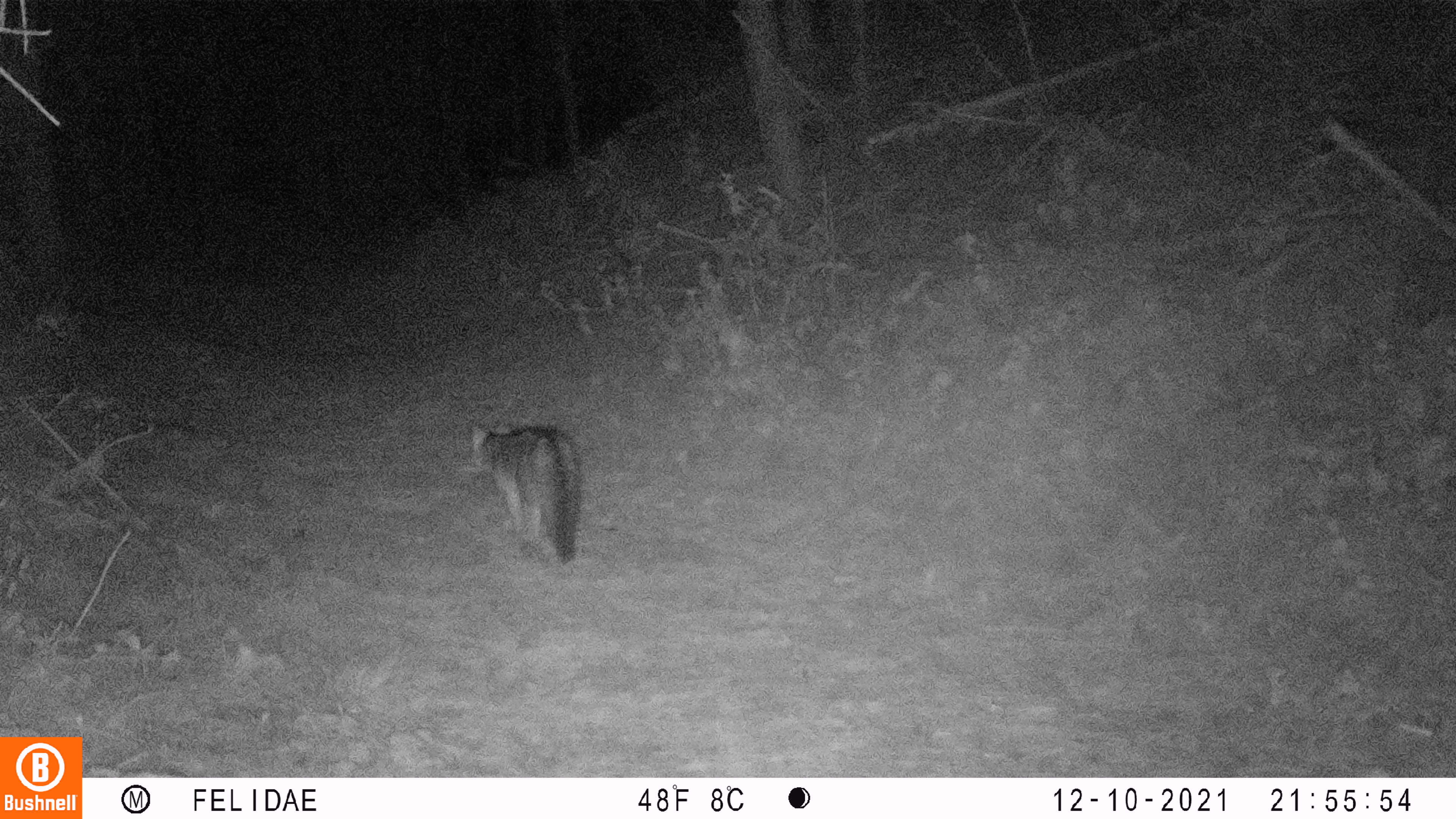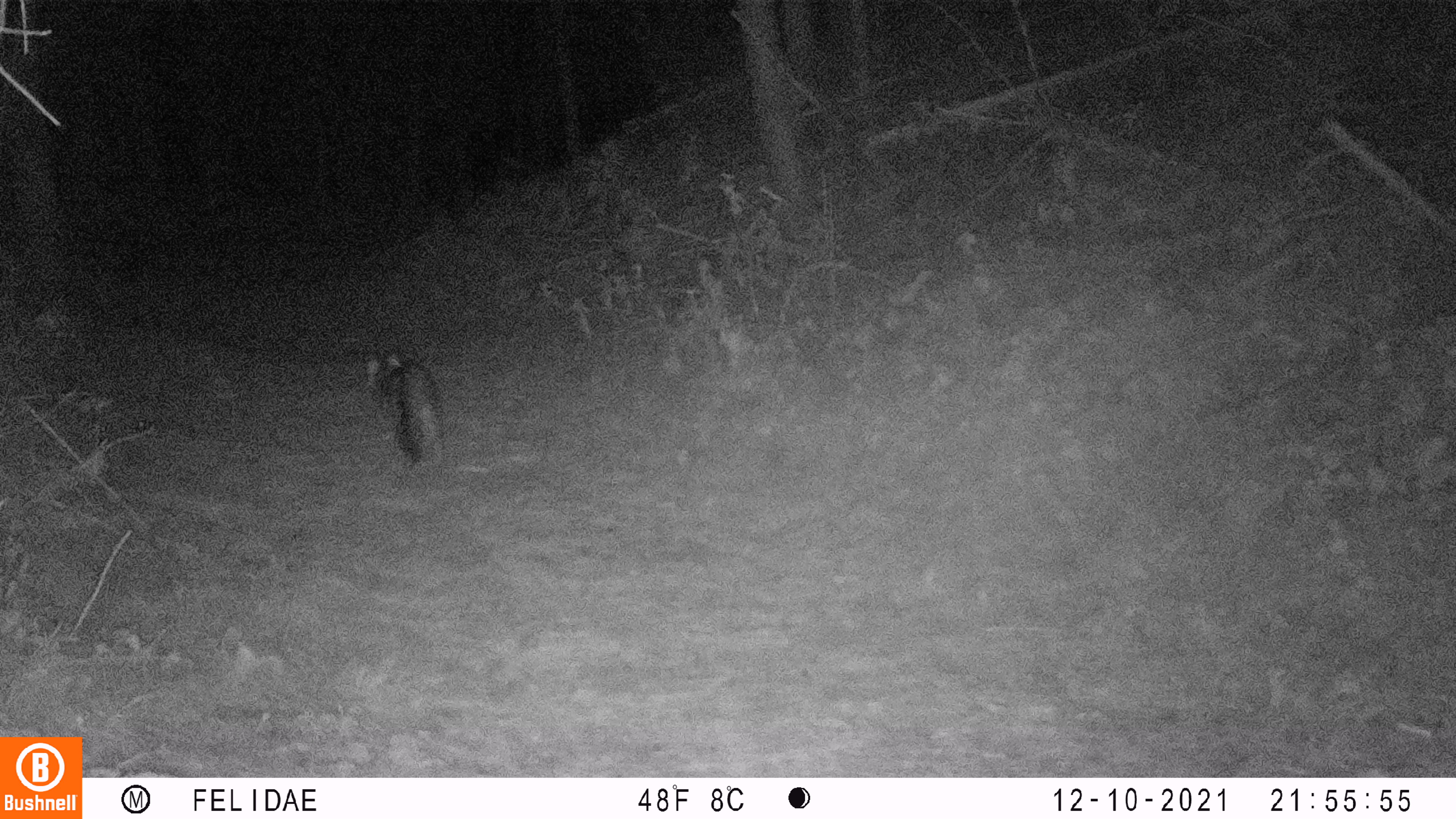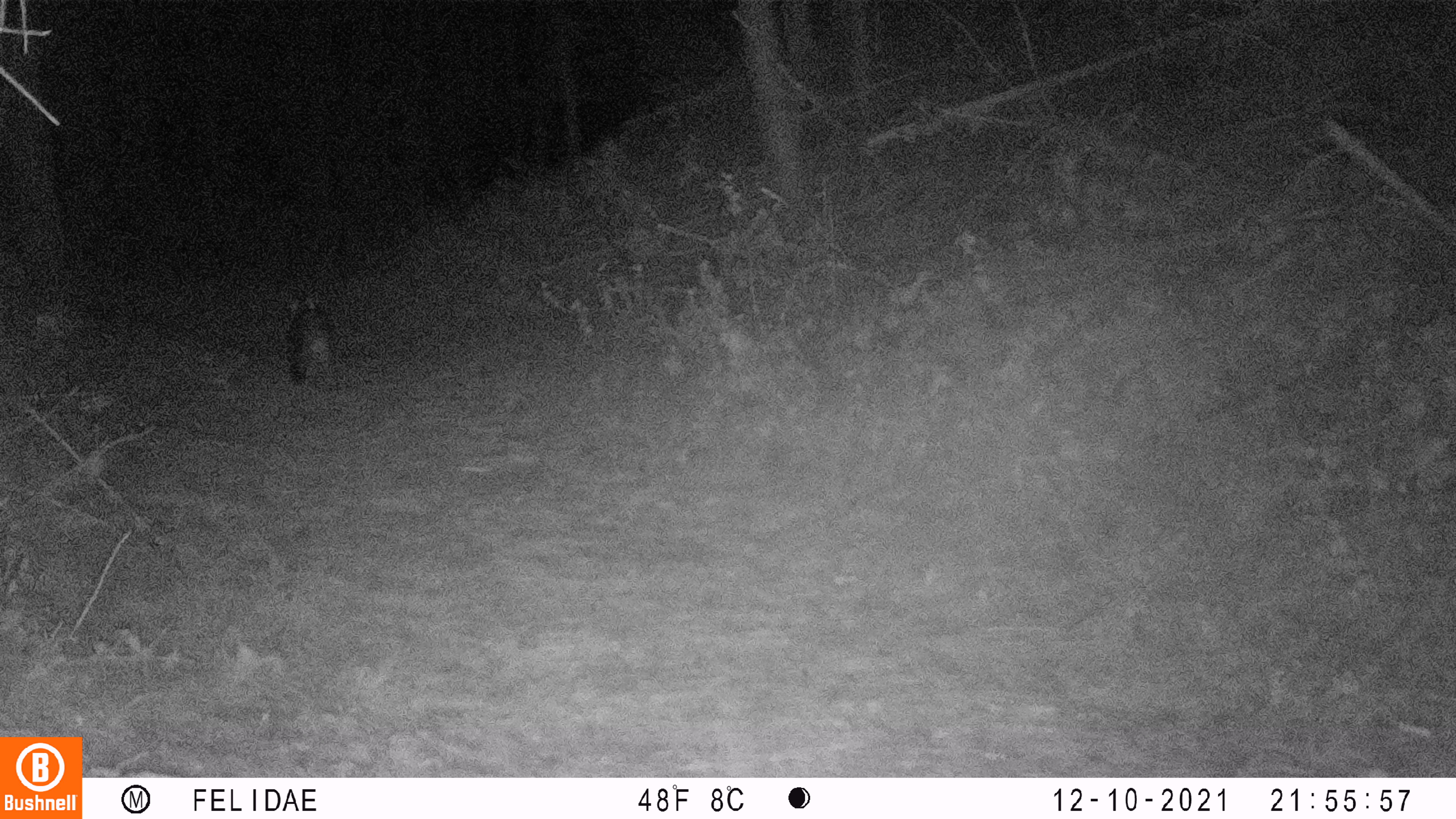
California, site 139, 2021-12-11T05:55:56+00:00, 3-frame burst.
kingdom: Animalia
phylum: Chordata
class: Mammalia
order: Carnivora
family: Canidae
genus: Urocyon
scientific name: Urocyon cinereoargenteus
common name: gray fox